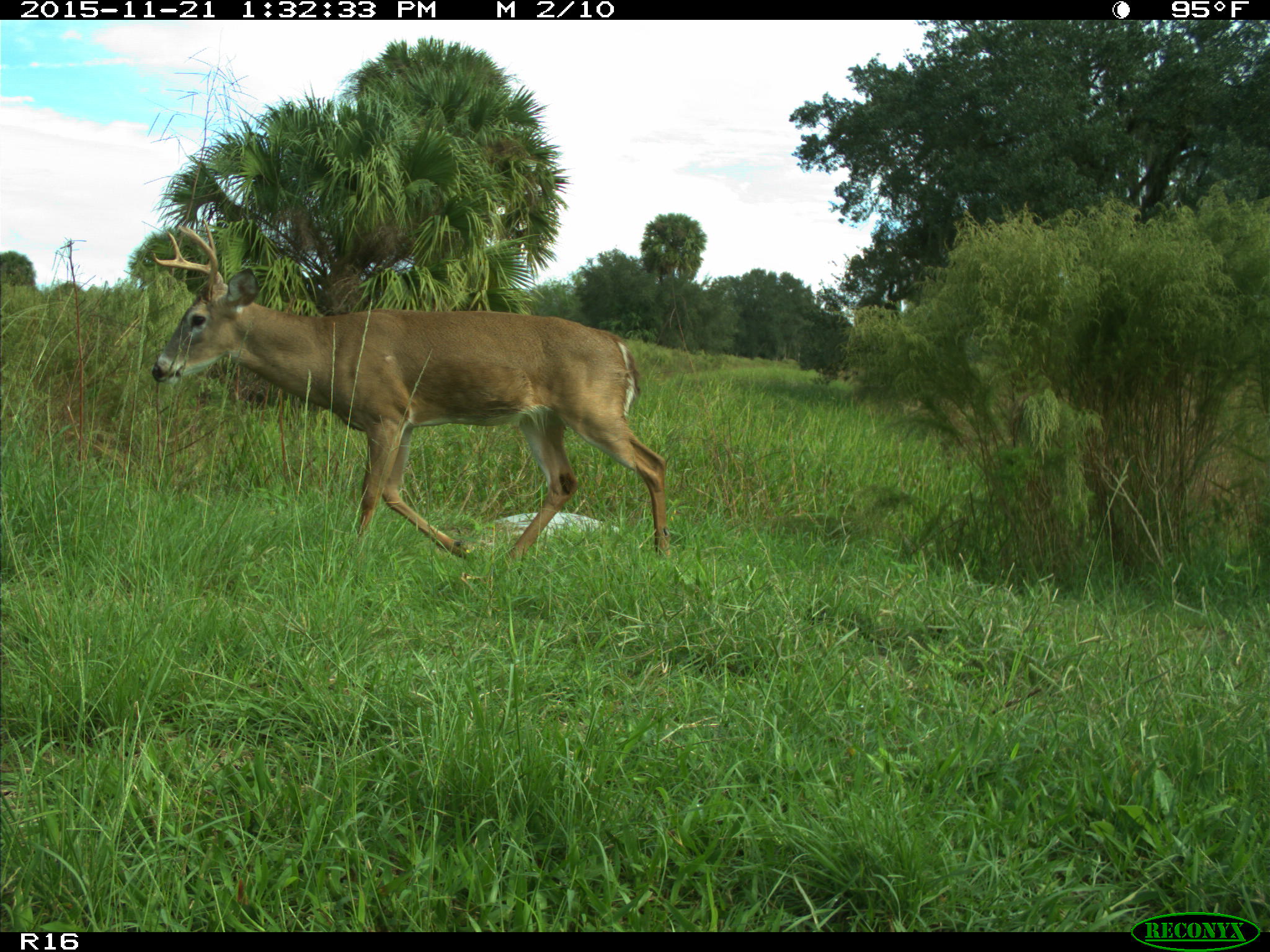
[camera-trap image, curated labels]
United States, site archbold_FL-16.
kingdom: Animalia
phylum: Chordata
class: Mammalia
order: Artiodactyla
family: Cervidae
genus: Odocoileus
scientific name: Odocoileus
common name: deer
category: unidentified deer